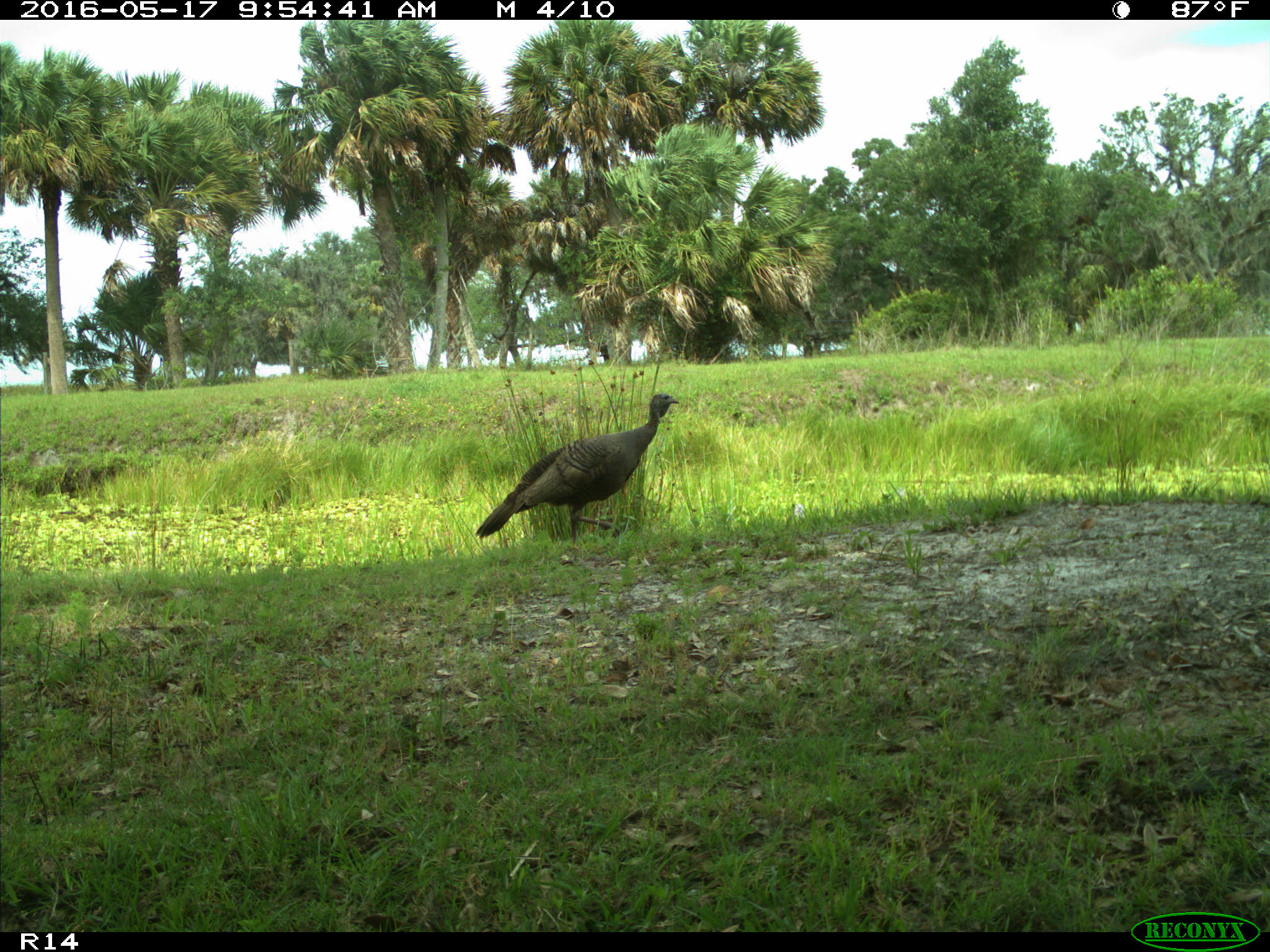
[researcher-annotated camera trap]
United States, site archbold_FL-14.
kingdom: Animalia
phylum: Chordata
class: Aves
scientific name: Aves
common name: birds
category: unidentified bird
Unidentified bird (birds) (Aves).